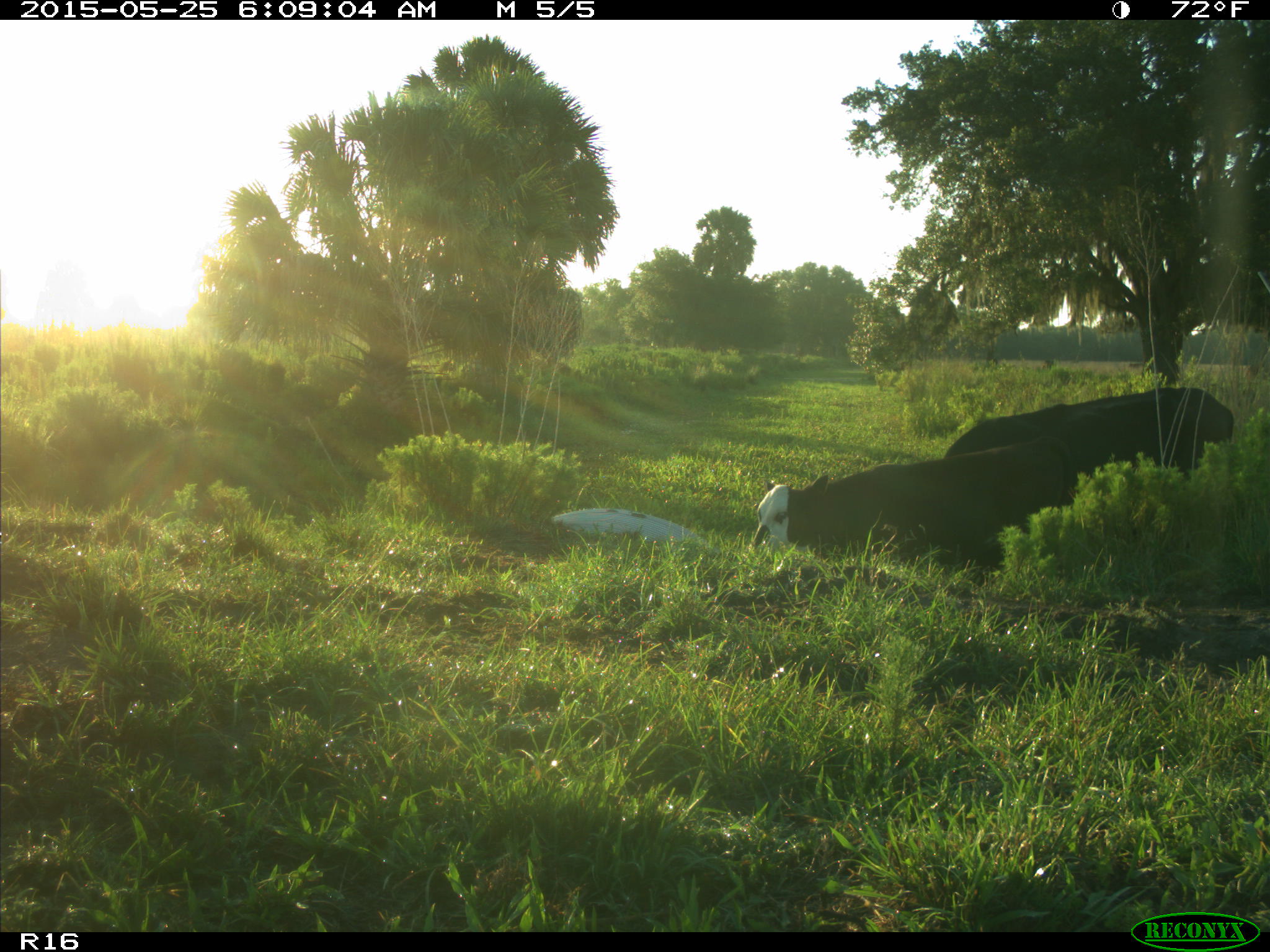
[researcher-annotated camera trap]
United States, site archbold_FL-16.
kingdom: Animalia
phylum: Chordata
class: Mammalia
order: Artiodactyla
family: Bovidae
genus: Bos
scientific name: Bos taurus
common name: domestic cow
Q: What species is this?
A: Bos taurus (domestic cow).